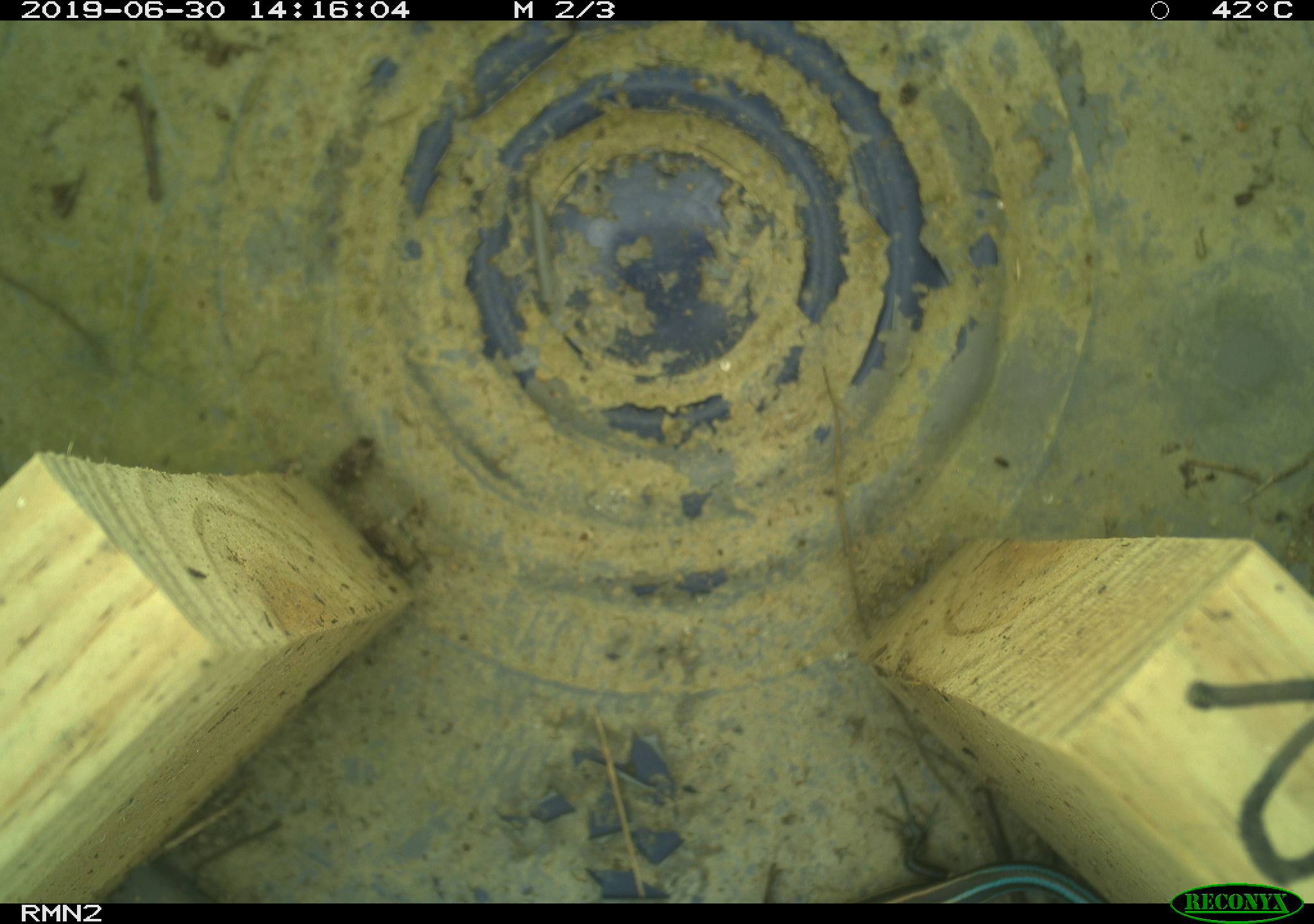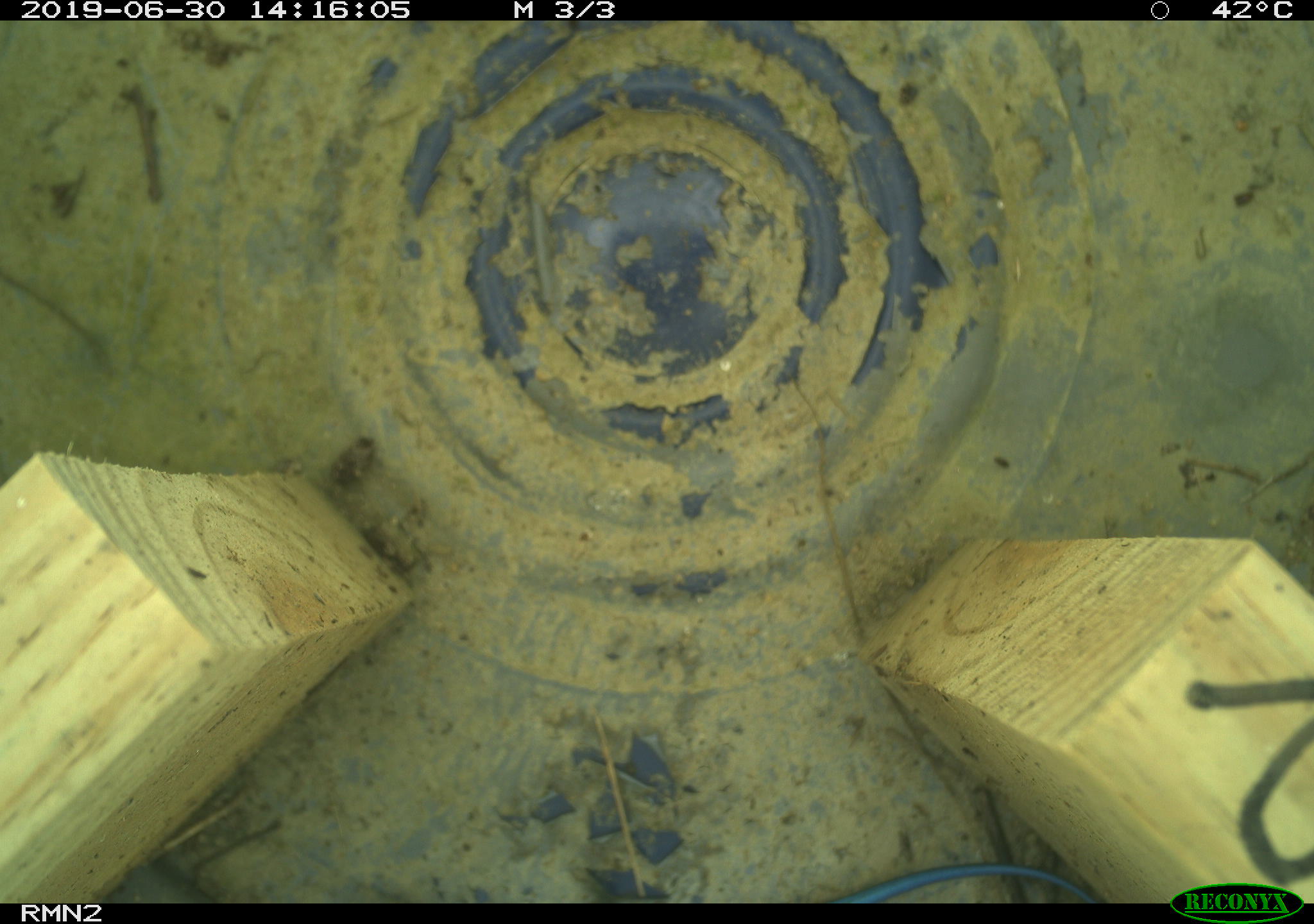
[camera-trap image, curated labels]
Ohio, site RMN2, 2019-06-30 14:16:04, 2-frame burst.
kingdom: Animalia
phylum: Chordata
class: Reptilia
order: Squamata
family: Scincidae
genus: Plestiodon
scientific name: Plestiodon fasciatus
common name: common five-lined skink